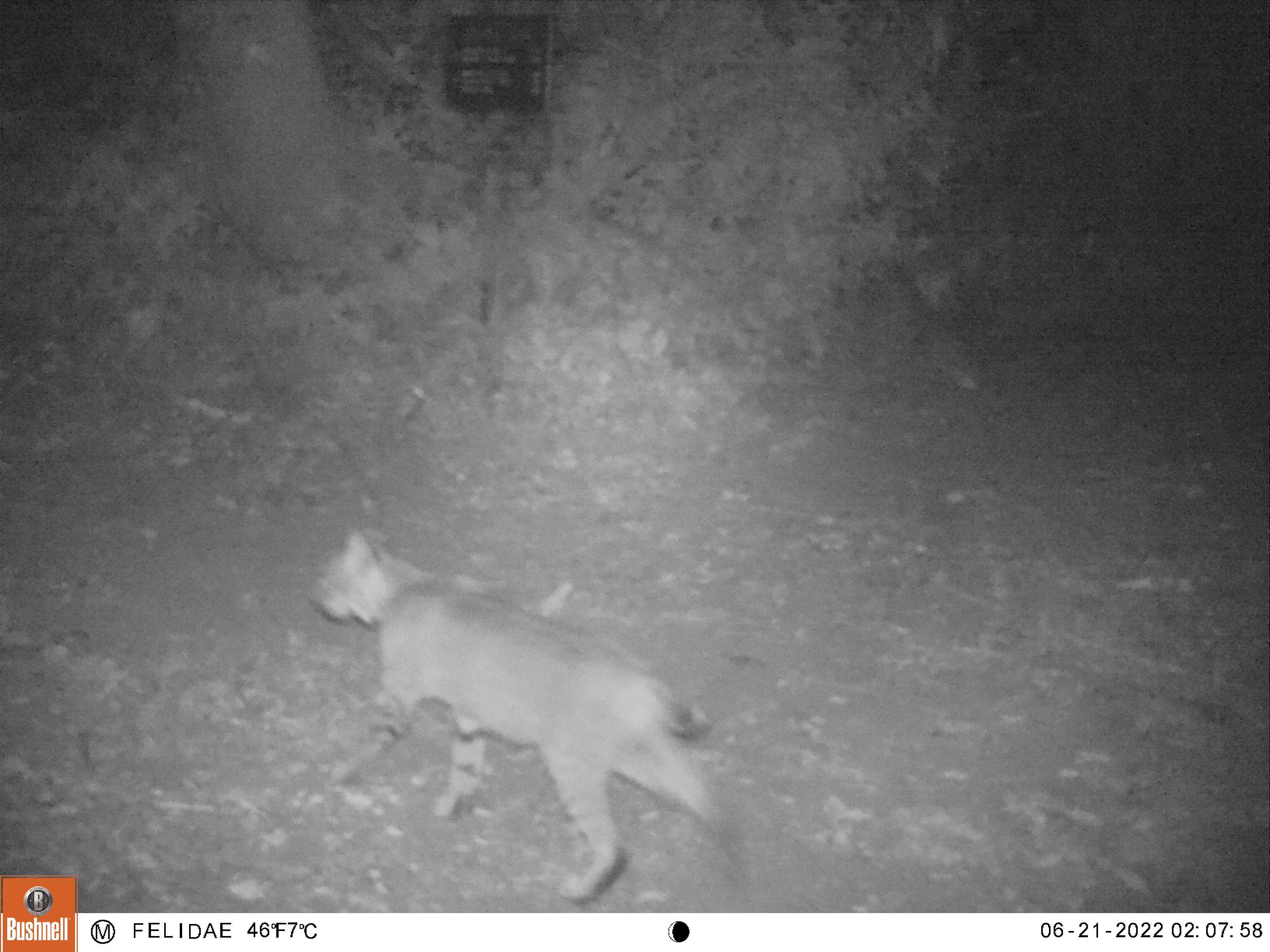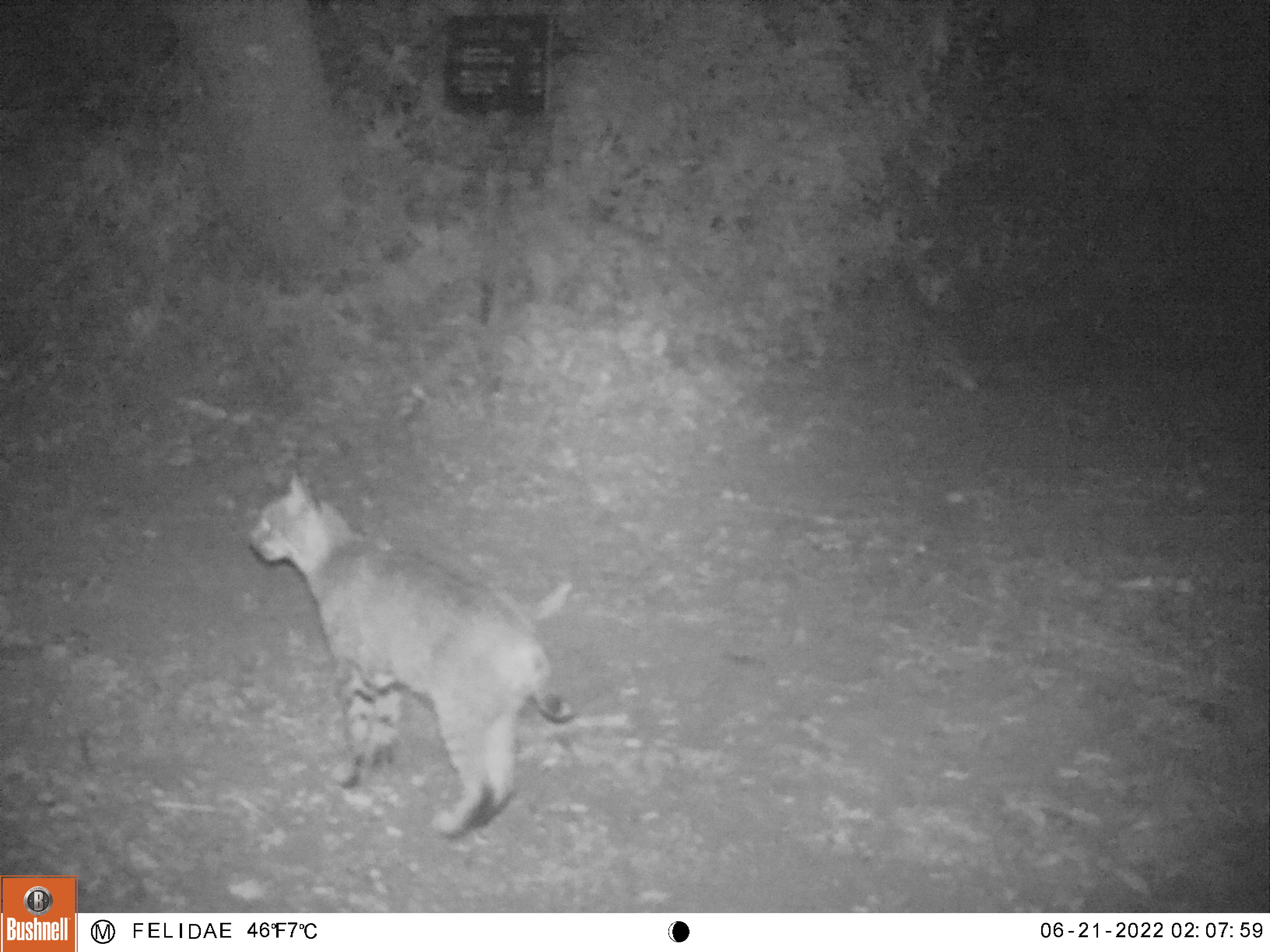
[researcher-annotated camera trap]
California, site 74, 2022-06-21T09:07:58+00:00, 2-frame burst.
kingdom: Animalia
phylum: Chordata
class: Mammalia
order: Carnivora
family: Felidae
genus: Lynx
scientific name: Lynx rufus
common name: bobcat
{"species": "bobcat (Lynx rufus)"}